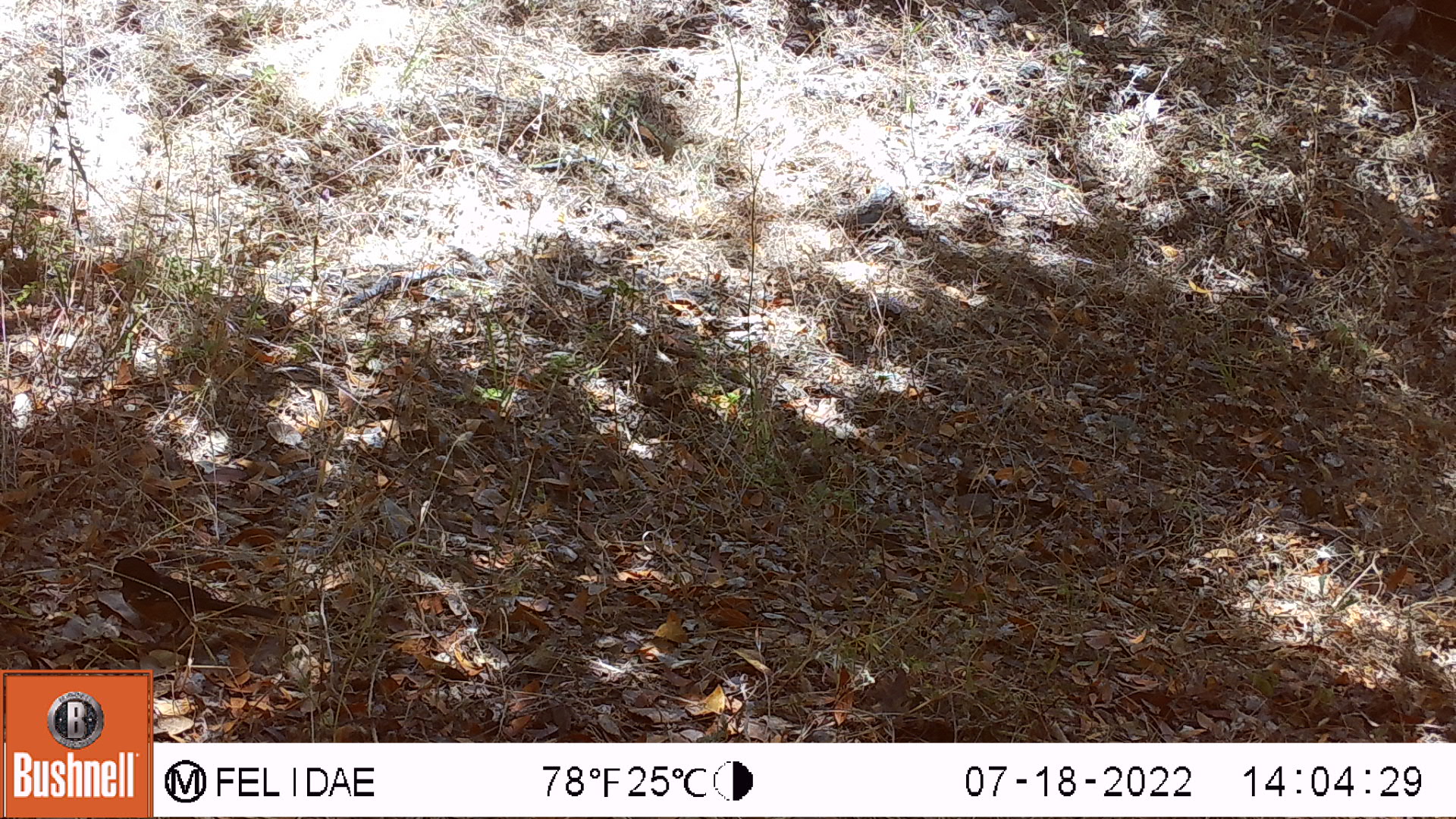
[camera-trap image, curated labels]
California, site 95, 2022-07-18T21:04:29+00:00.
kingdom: Animalia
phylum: Chordata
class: Aves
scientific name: Aves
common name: bird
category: unknown bird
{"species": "unknown bird (bird) (Aves)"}